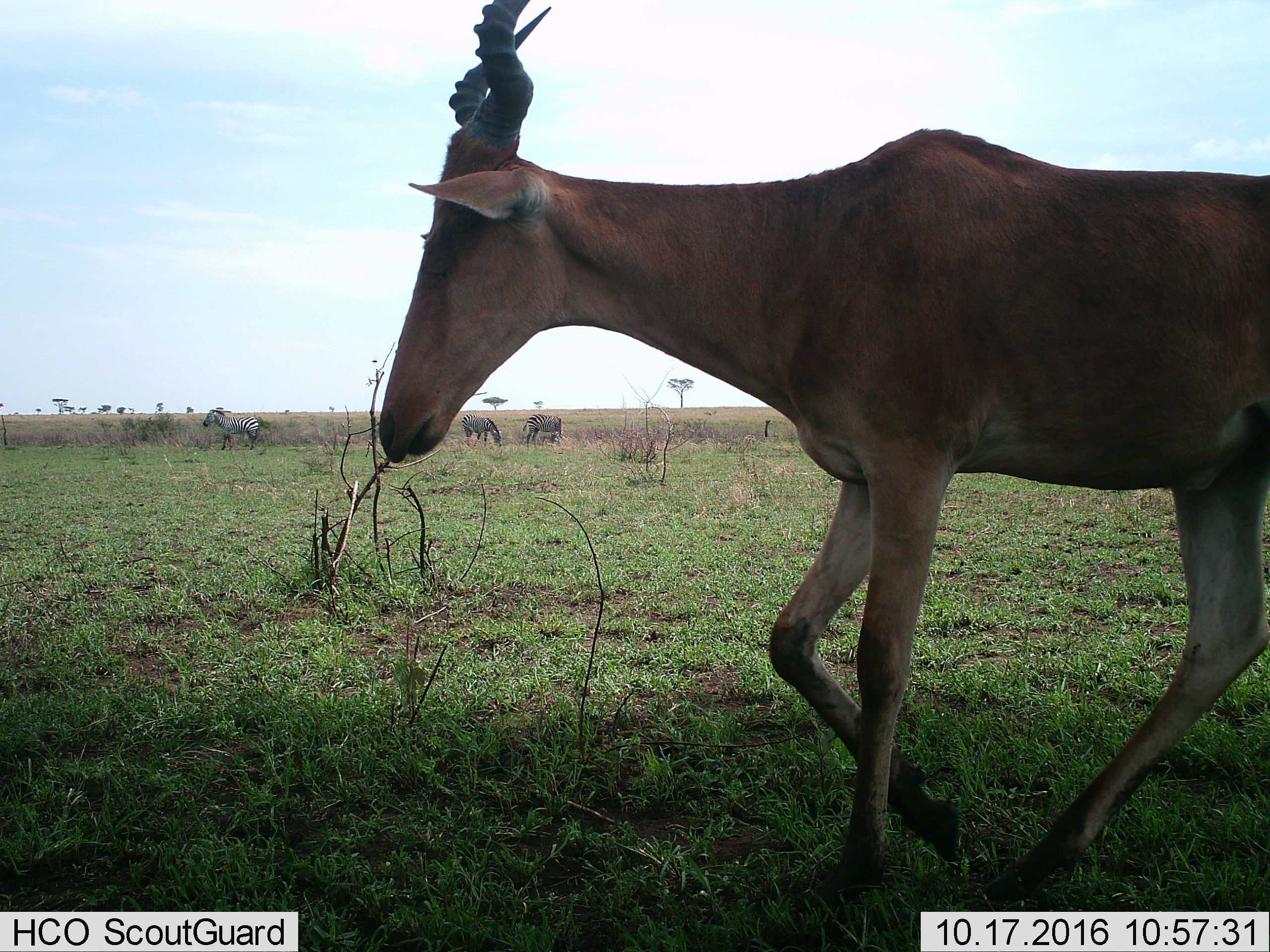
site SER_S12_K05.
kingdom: Animalia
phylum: Chordata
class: Mammalia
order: Artiodactyla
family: Bovidae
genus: Alcelaphus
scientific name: Alcelaphus buselaphus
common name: hartebeest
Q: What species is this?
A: Hartebeest (Alcelaphus buselaphus).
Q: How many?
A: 1.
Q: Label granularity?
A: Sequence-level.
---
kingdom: Animalia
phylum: Chordata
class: Mammalia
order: Perissodactyla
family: Equidae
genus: Equus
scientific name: Equus quagga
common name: plains zebra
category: zebraplains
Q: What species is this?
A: Zebraplains (plains zebra) (Equus quagga).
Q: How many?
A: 3.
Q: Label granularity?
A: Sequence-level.